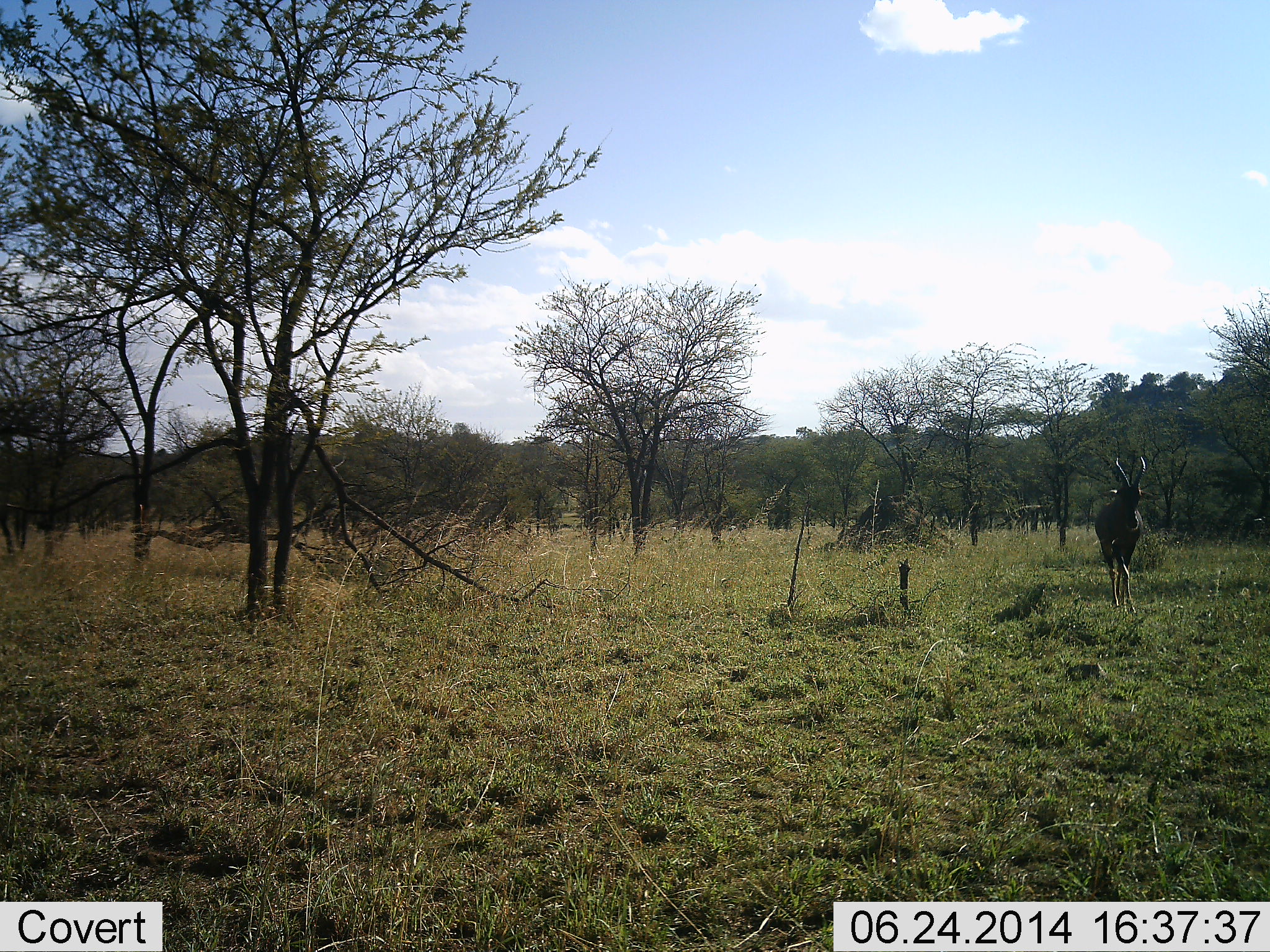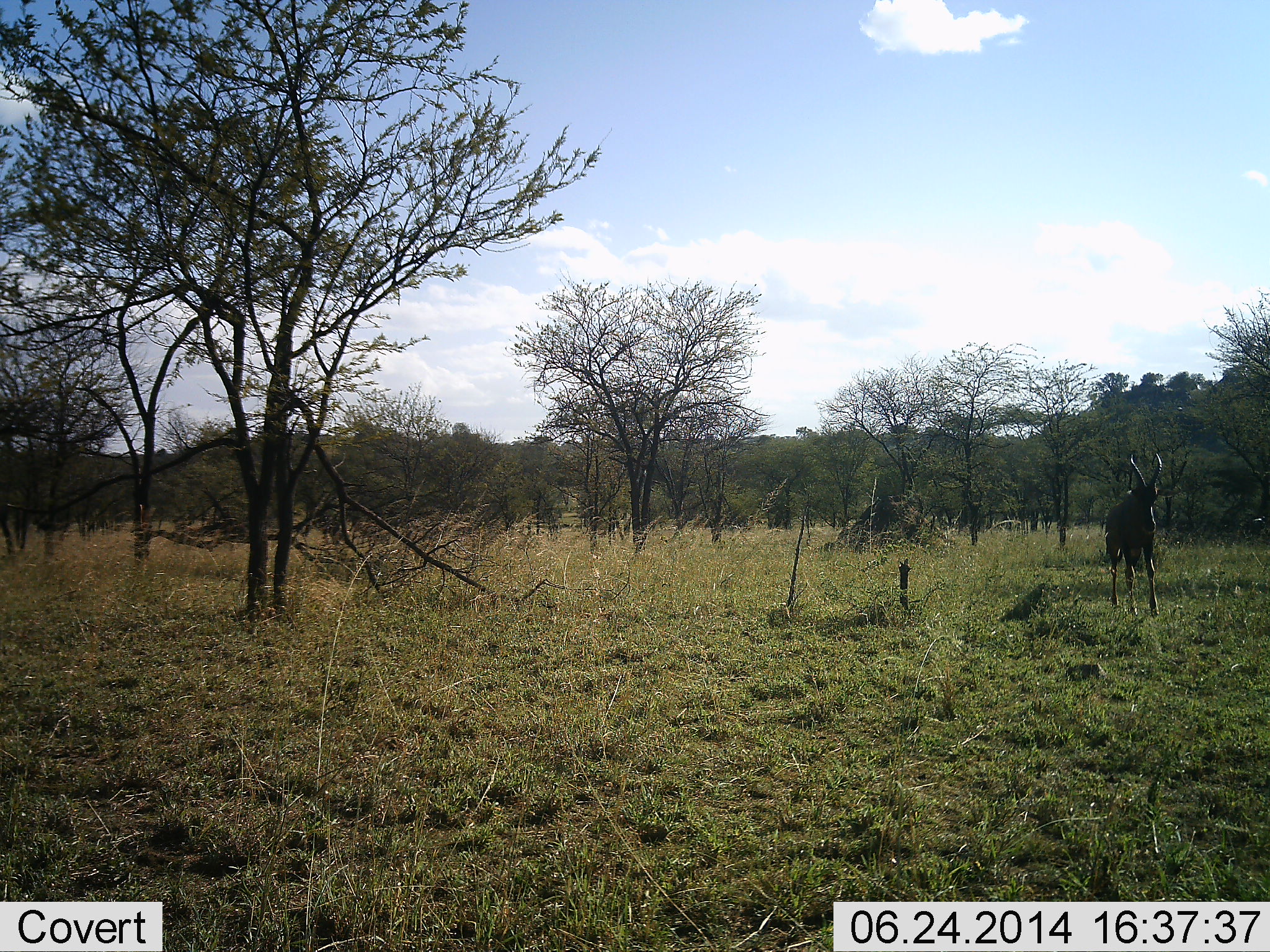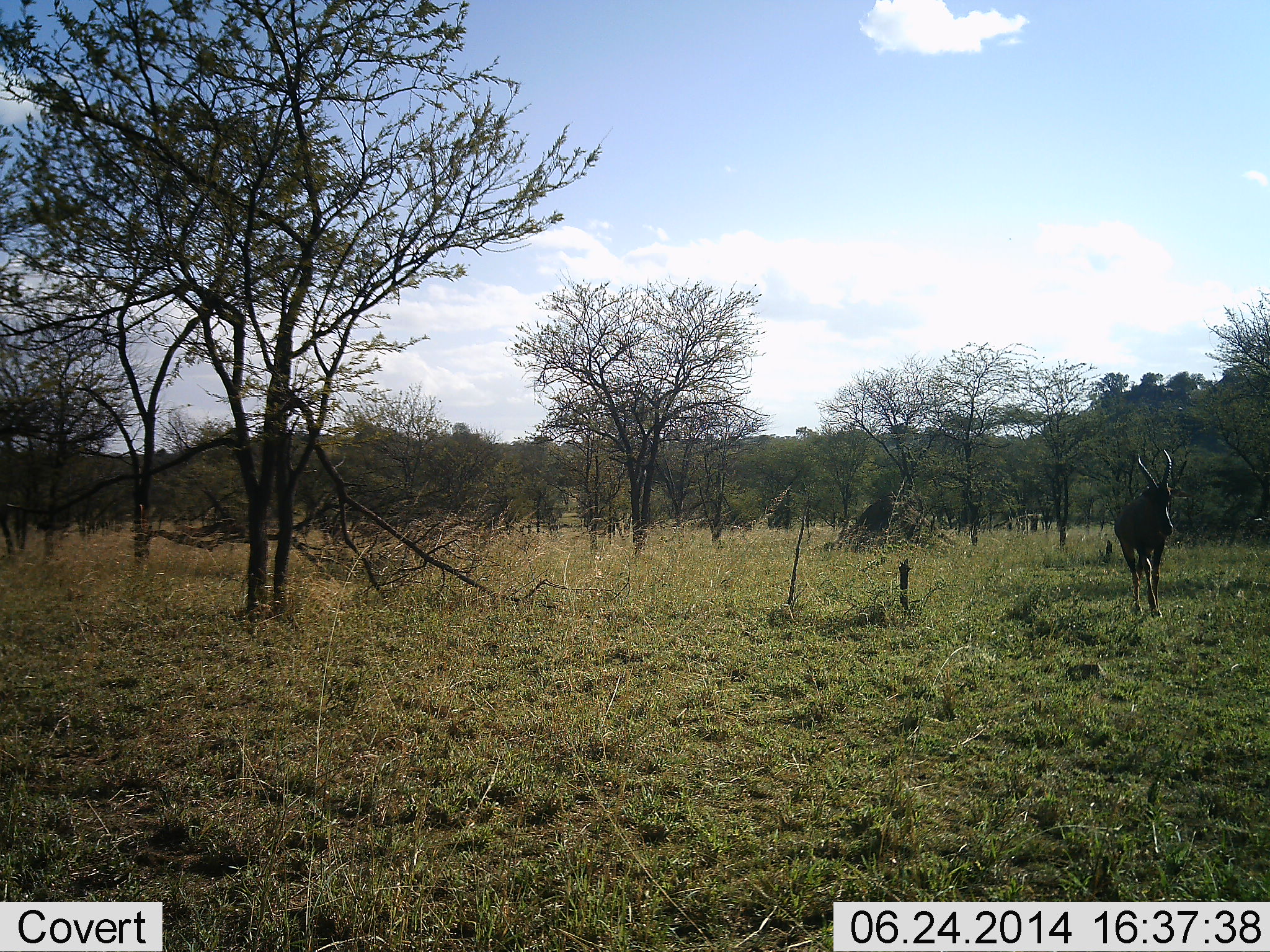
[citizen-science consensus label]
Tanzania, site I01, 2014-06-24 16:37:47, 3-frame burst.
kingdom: Animalia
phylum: Chordata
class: Mammalia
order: Artiodactyla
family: Bovidae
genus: Damaliscus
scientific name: Damaliscus lunatus jimela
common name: topi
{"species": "topi (Damaliscus lunatus jimela)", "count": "1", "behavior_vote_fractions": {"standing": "10%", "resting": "0%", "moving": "90%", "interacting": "0%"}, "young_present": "0%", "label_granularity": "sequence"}